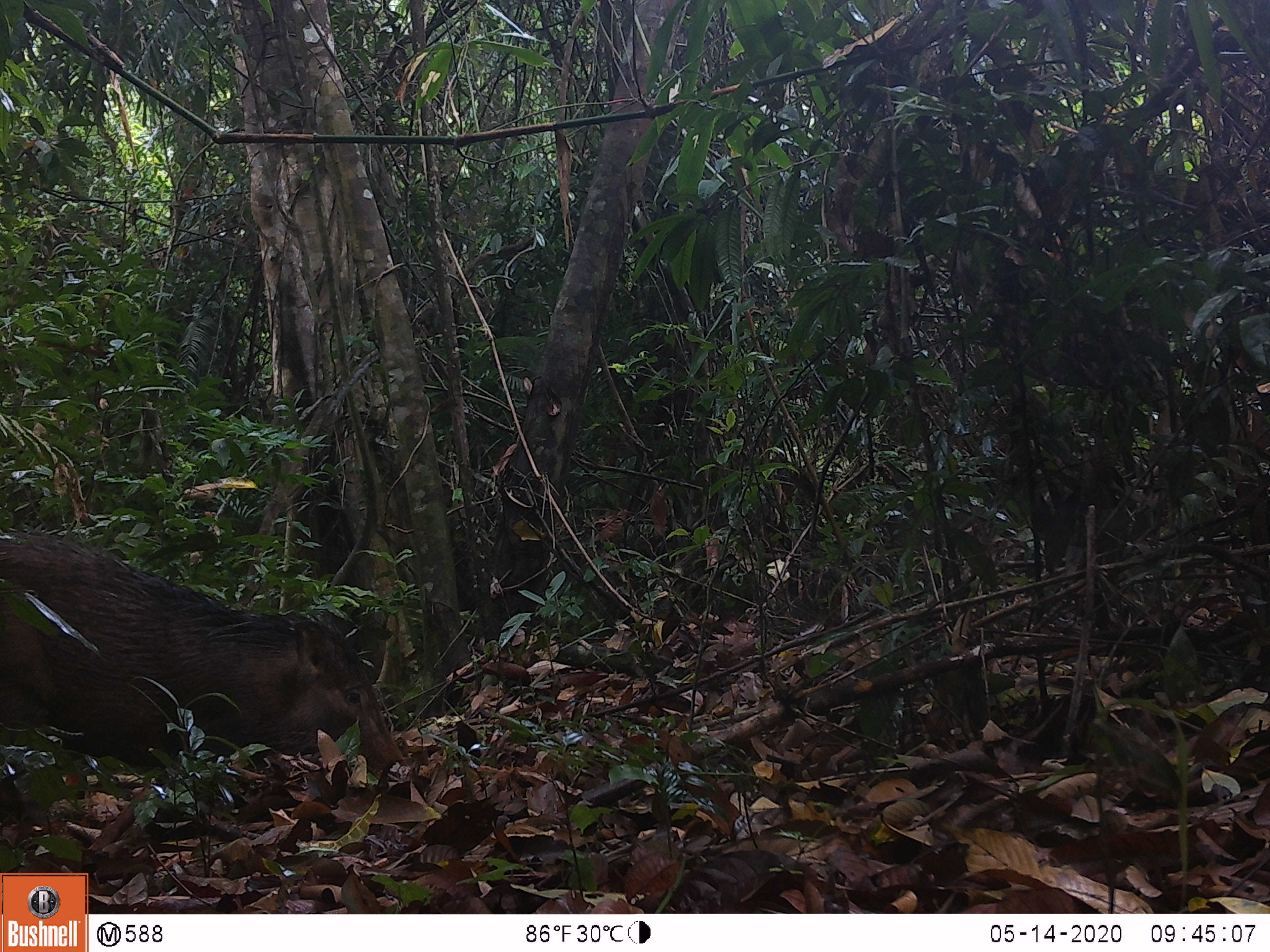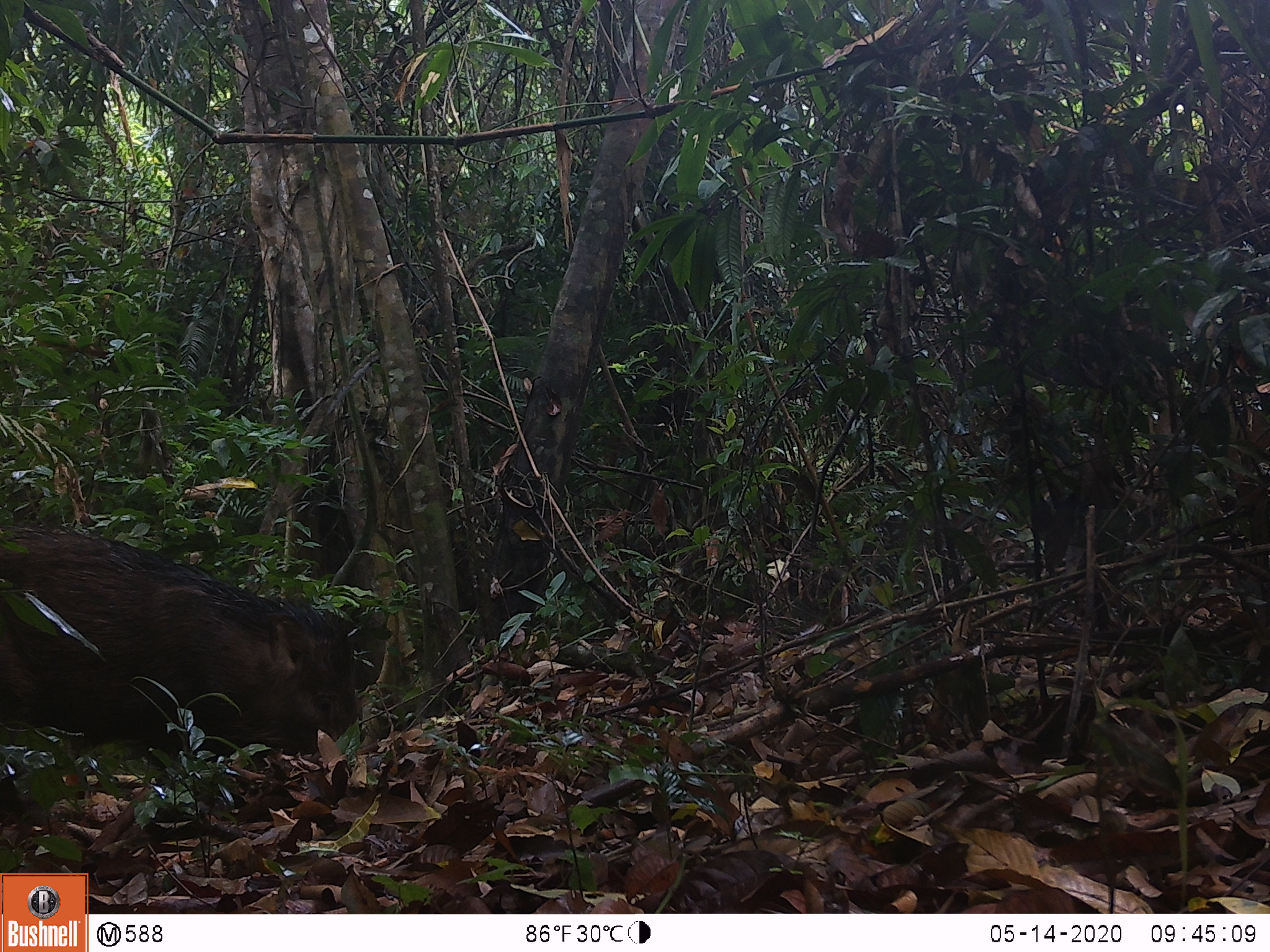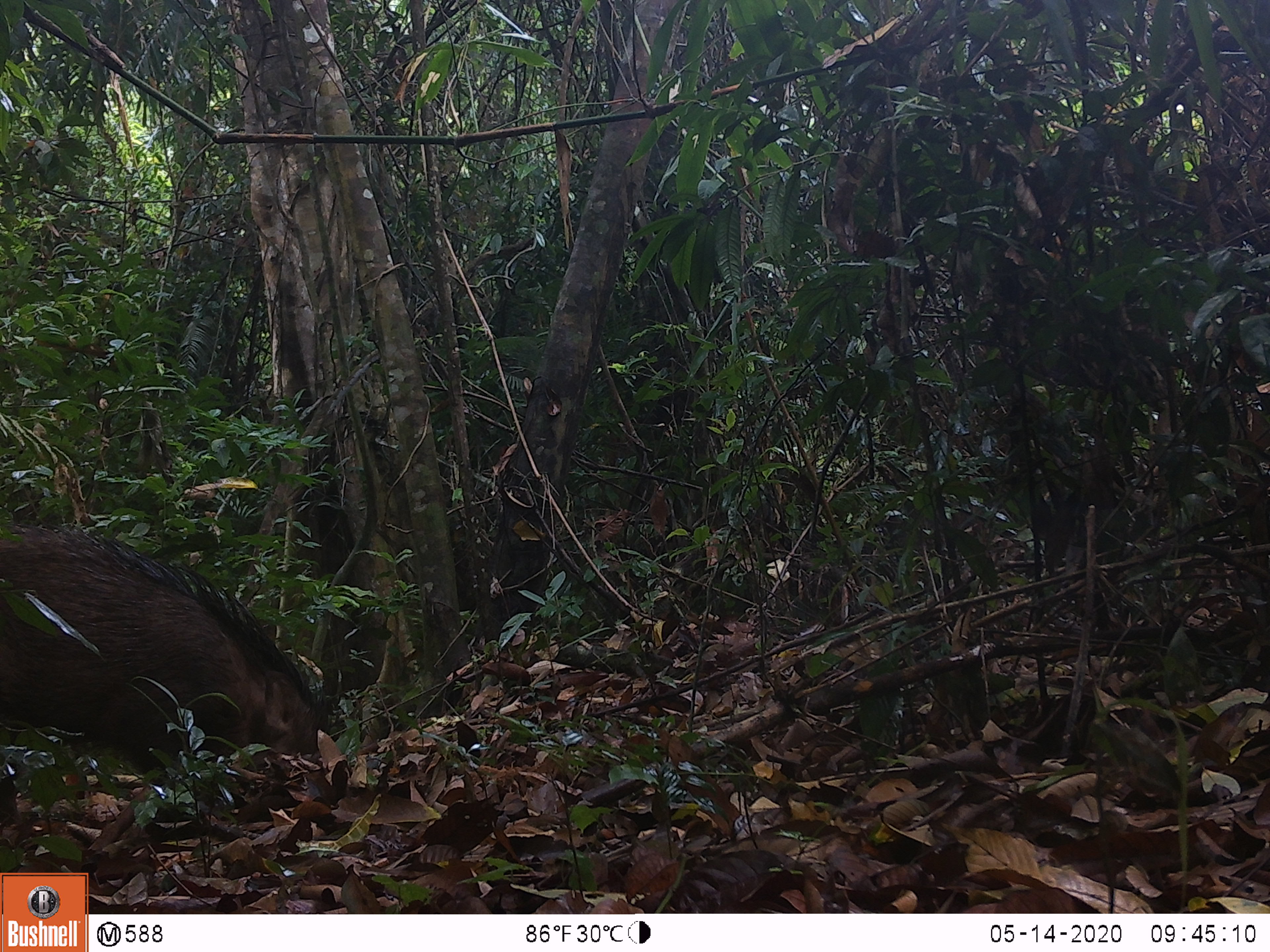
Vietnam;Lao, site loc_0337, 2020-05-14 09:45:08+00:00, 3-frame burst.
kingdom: Animalia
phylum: Chordata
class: Mammalia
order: Artiodactyla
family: Suidae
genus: Sus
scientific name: Sus scrofa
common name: eurasian wild pig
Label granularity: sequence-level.